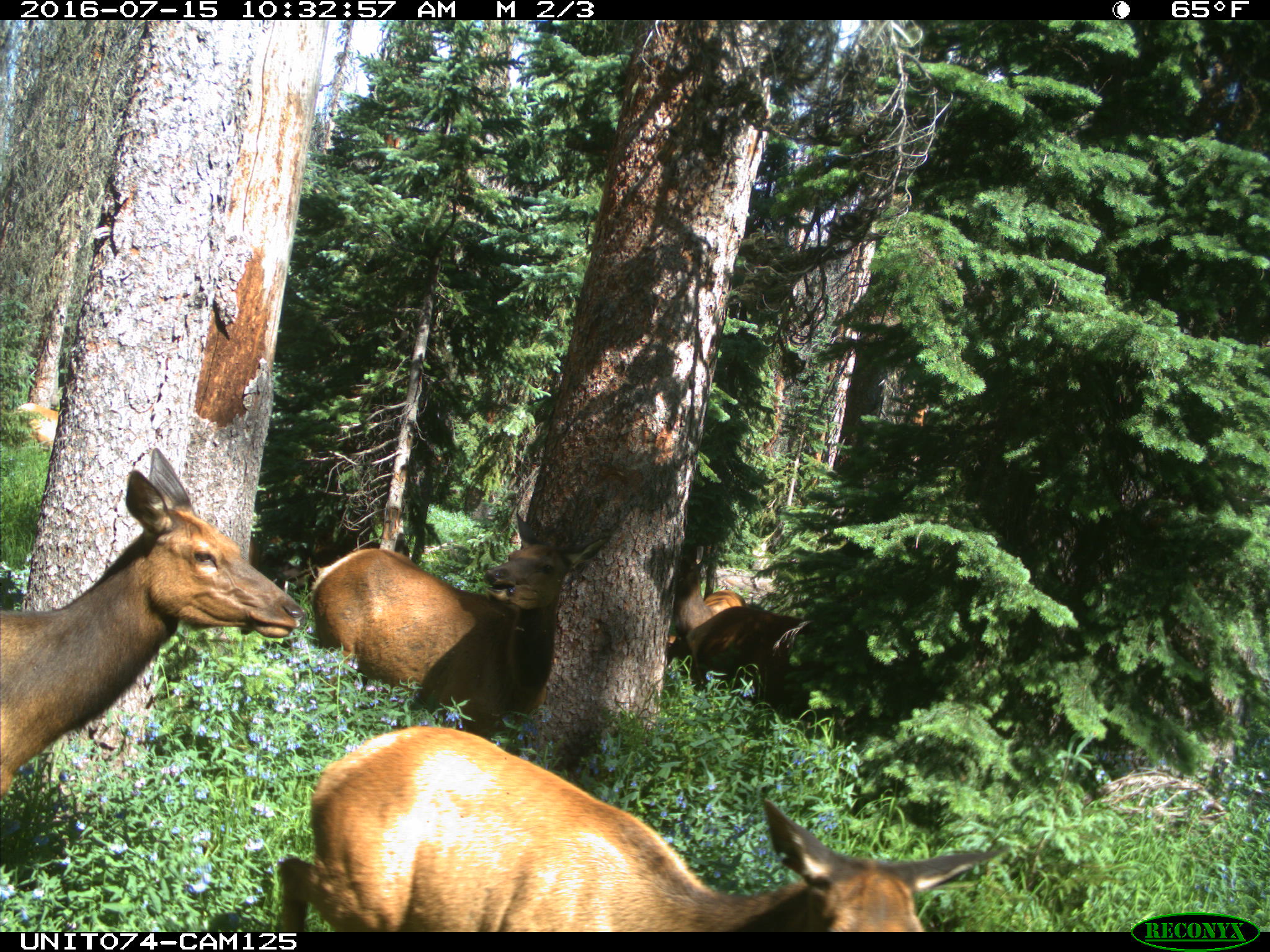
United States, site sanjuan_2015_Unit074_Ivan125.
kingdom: Animalia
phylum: Chordata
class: Mammalia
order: Artiodactyla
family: Cervidae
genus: Cervus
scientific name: Cervus elaphus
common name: red deer